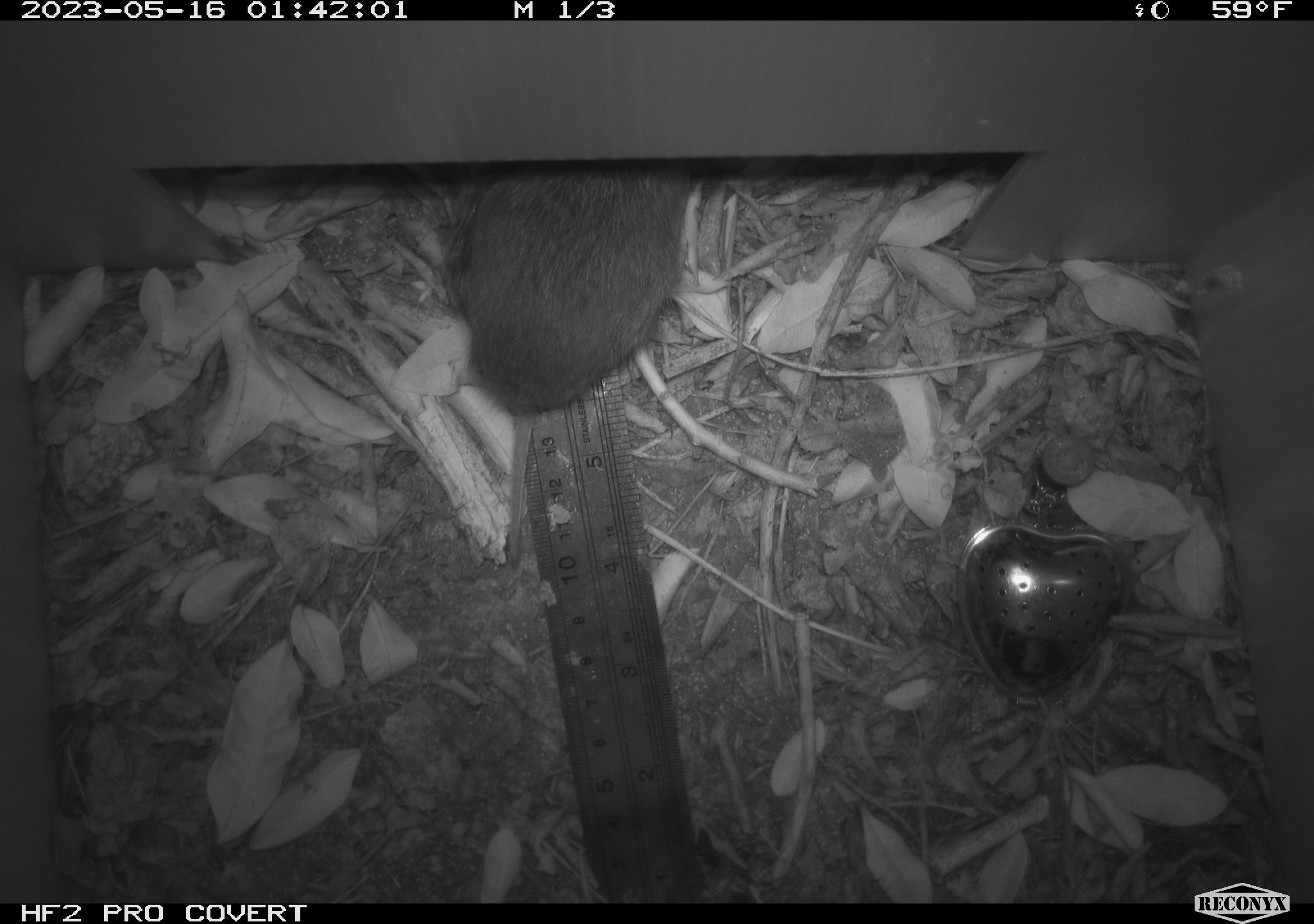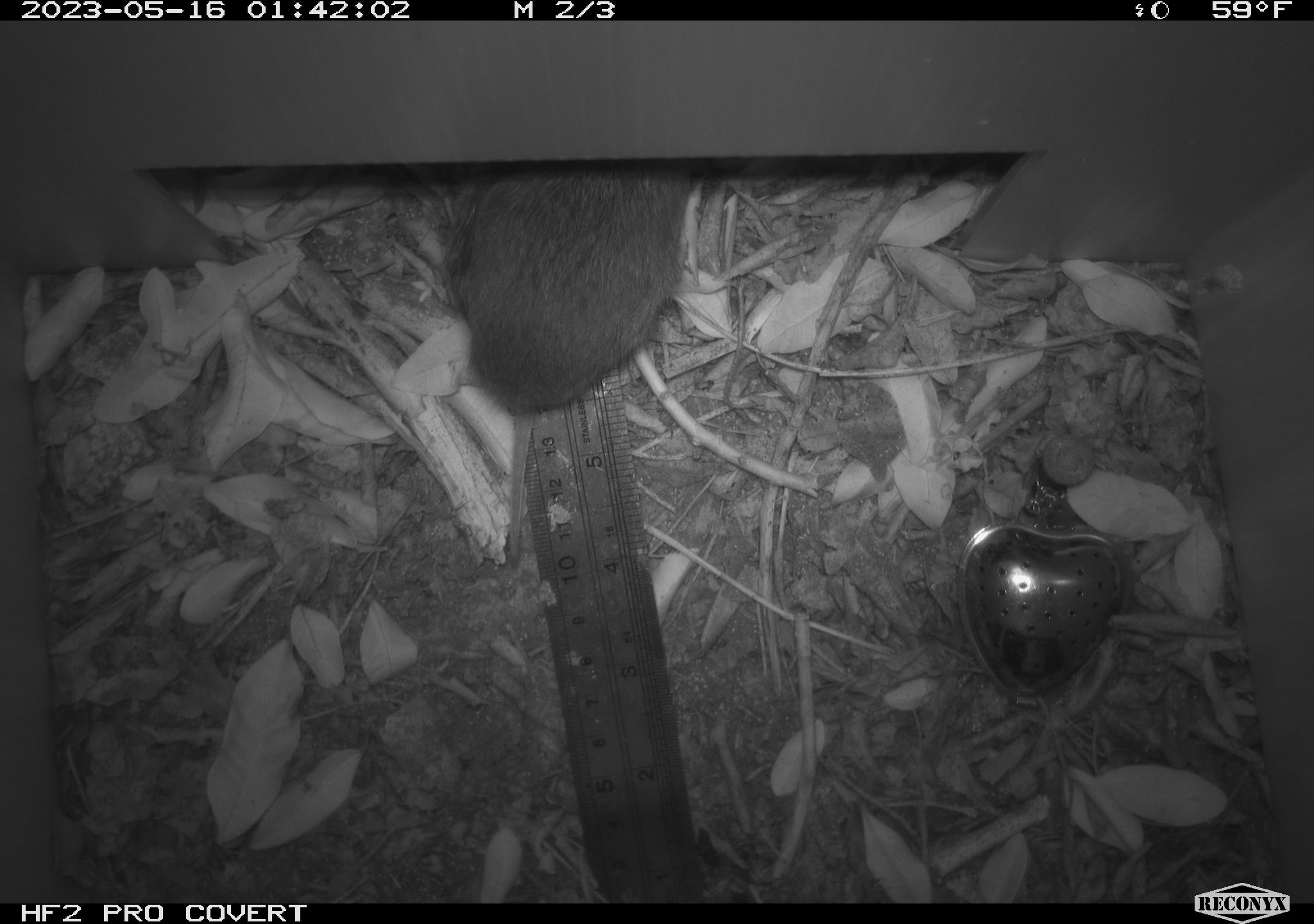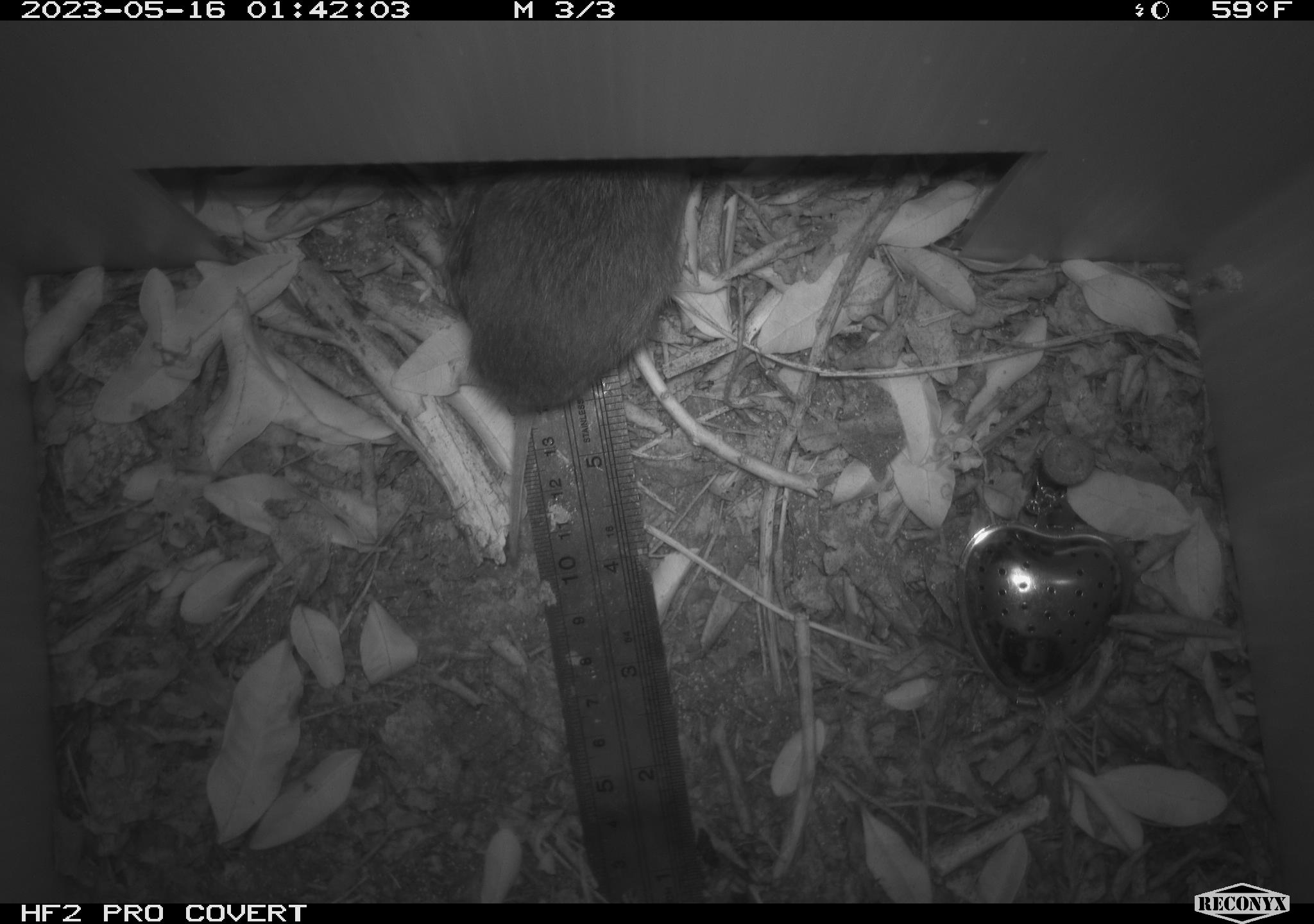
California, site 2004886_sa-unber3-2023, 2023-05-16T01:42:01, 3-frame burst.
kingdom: Animalia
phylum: Chordata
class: Mammalia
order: Rodentia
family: Cricetidae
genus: Microtus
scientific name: Microtus californicus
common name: california vole